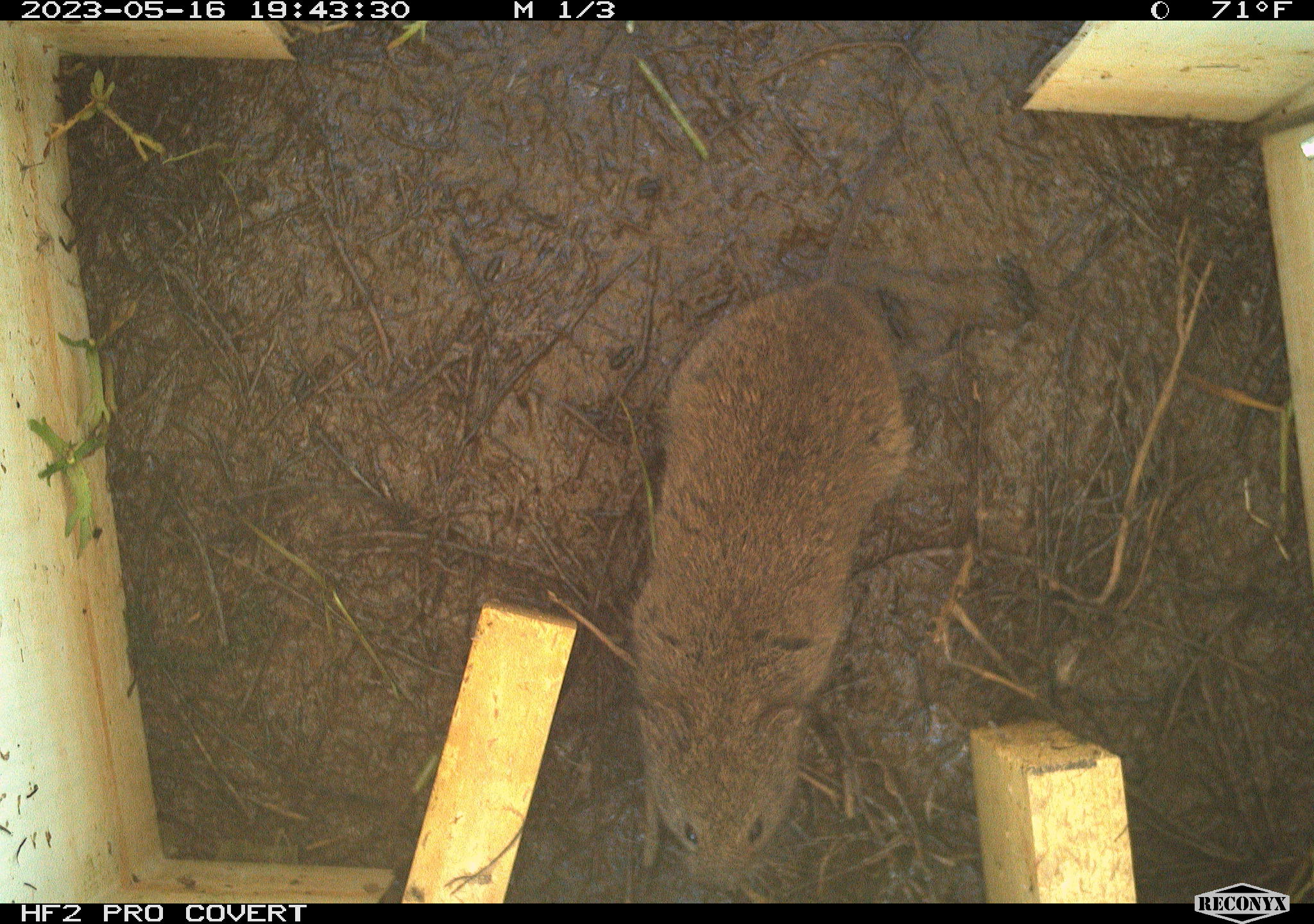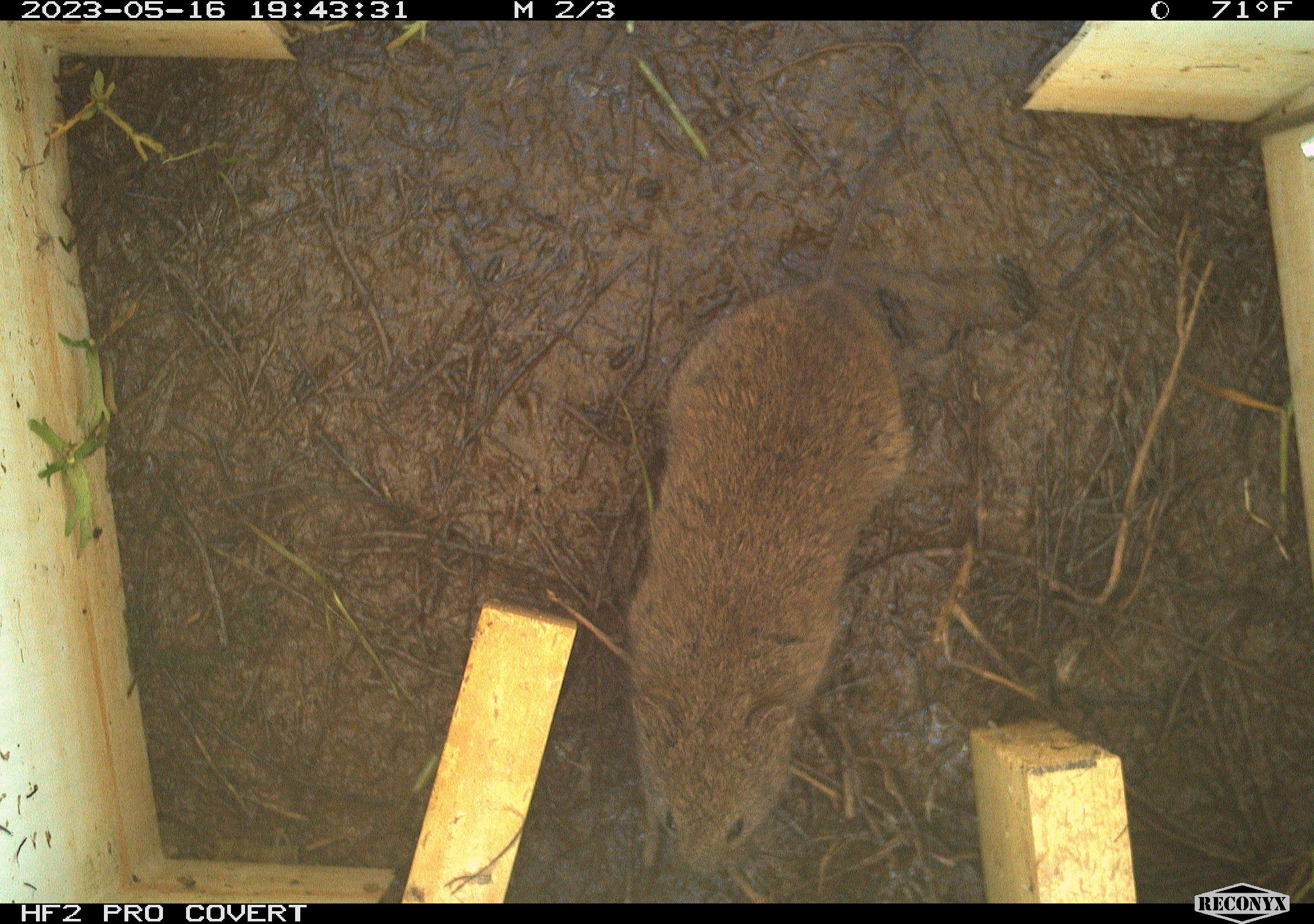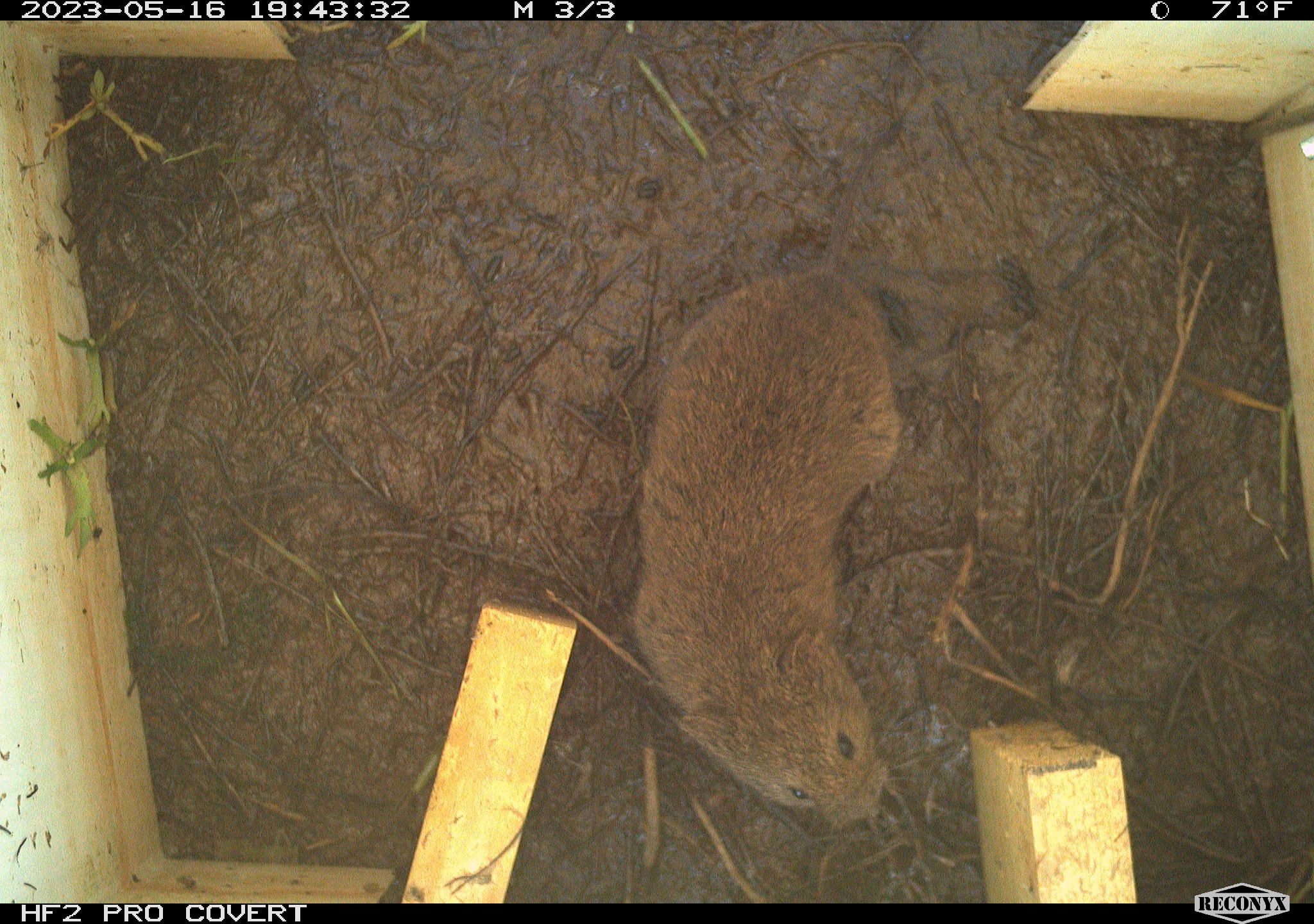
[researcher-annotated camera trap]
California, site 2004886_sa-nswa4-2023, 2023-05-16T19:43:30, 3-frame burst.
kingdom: Animalia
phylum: Chordata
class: Mammalia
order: Rodentia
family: Cricetidae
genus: Microtus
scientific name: Microtus californicus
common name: california vole